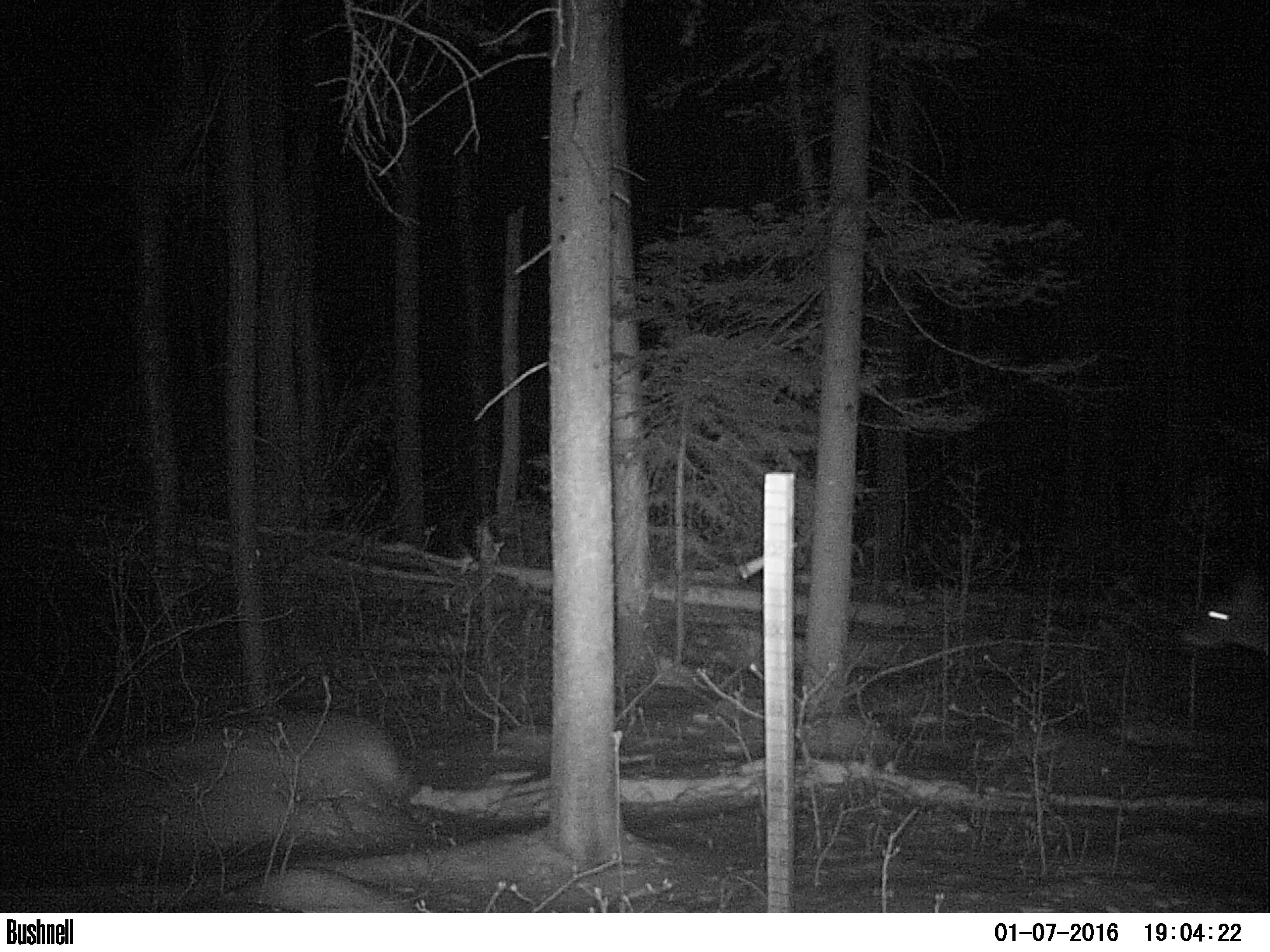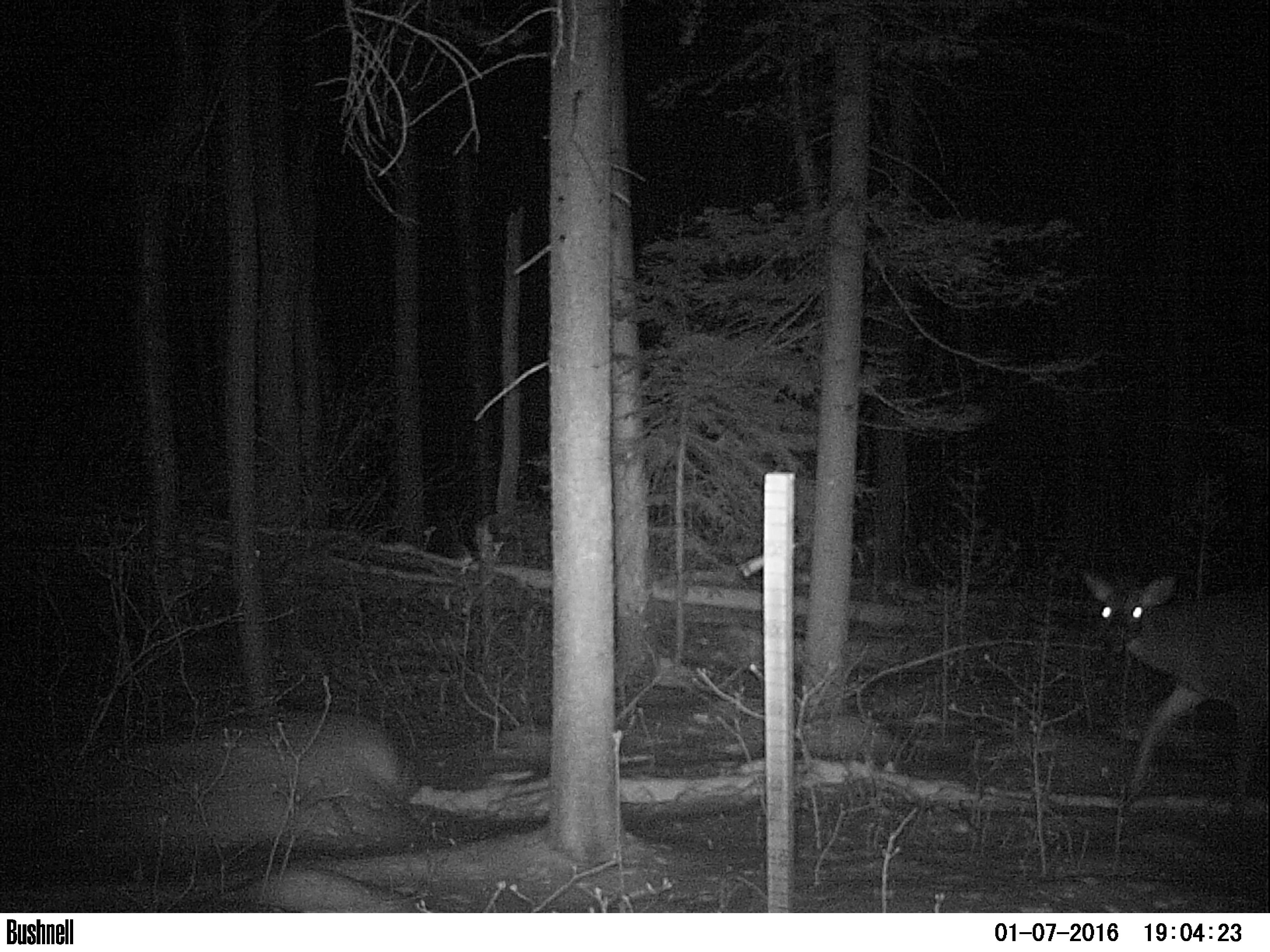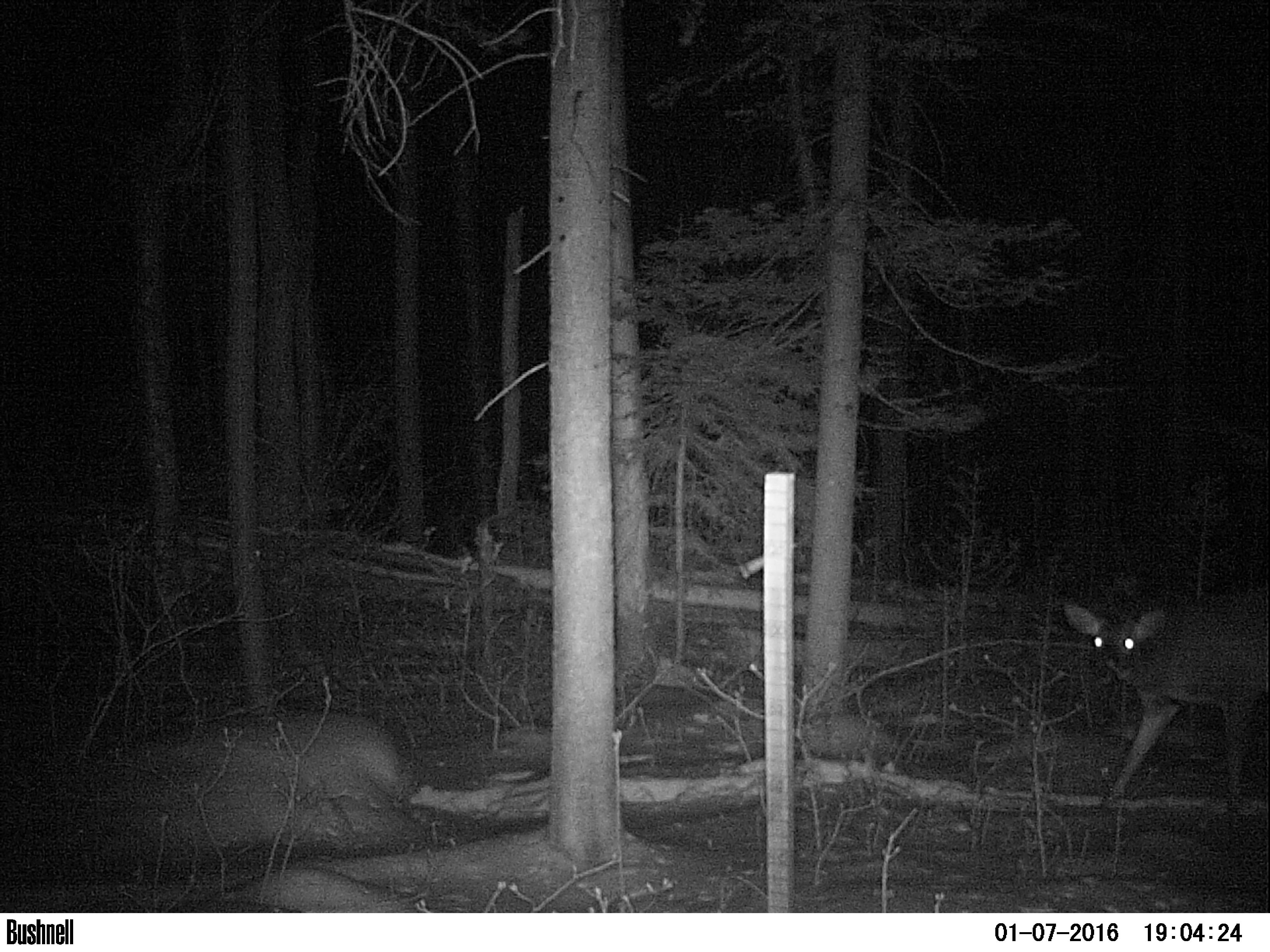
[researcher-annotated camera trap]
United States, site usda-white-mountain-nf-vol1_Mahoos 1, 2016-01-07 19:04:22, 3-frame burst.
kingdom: Animalia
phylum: Chordata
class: Mammalia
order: Artiodactyla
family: Cervidae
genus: Odocoileus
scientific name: Odocoileus virginianus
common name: white-tailed deer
White-tailed deer (Odocoileus virginianus).